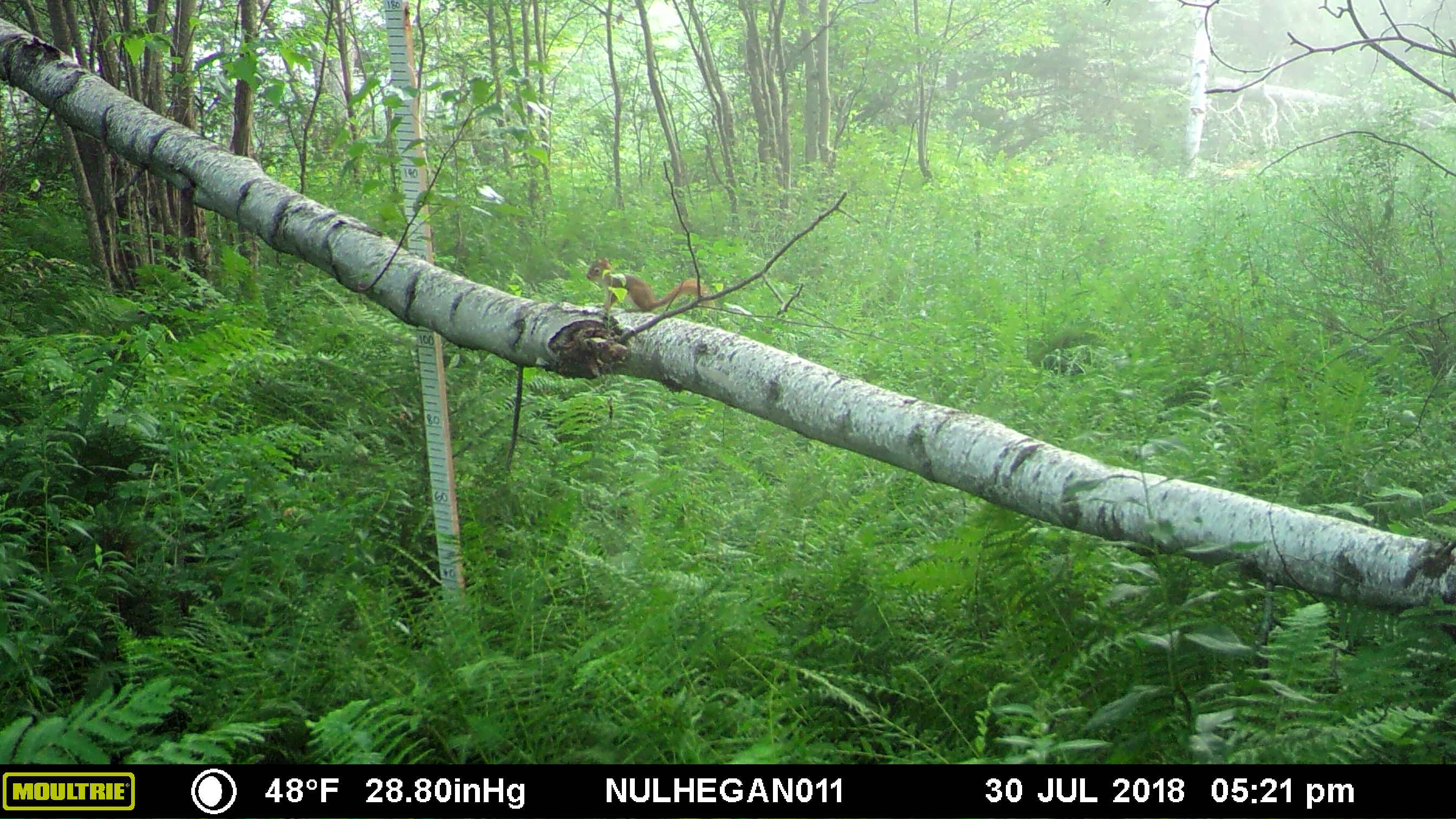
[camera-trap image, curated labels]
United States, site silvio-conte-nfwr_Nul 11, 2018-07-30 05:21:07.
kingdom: Animalia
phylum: Chordata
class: Mammalia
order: Rodentia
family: Sciuridae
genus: Tamiasciurus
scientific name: Tamiasciurus hudsonicus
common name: red squirrel